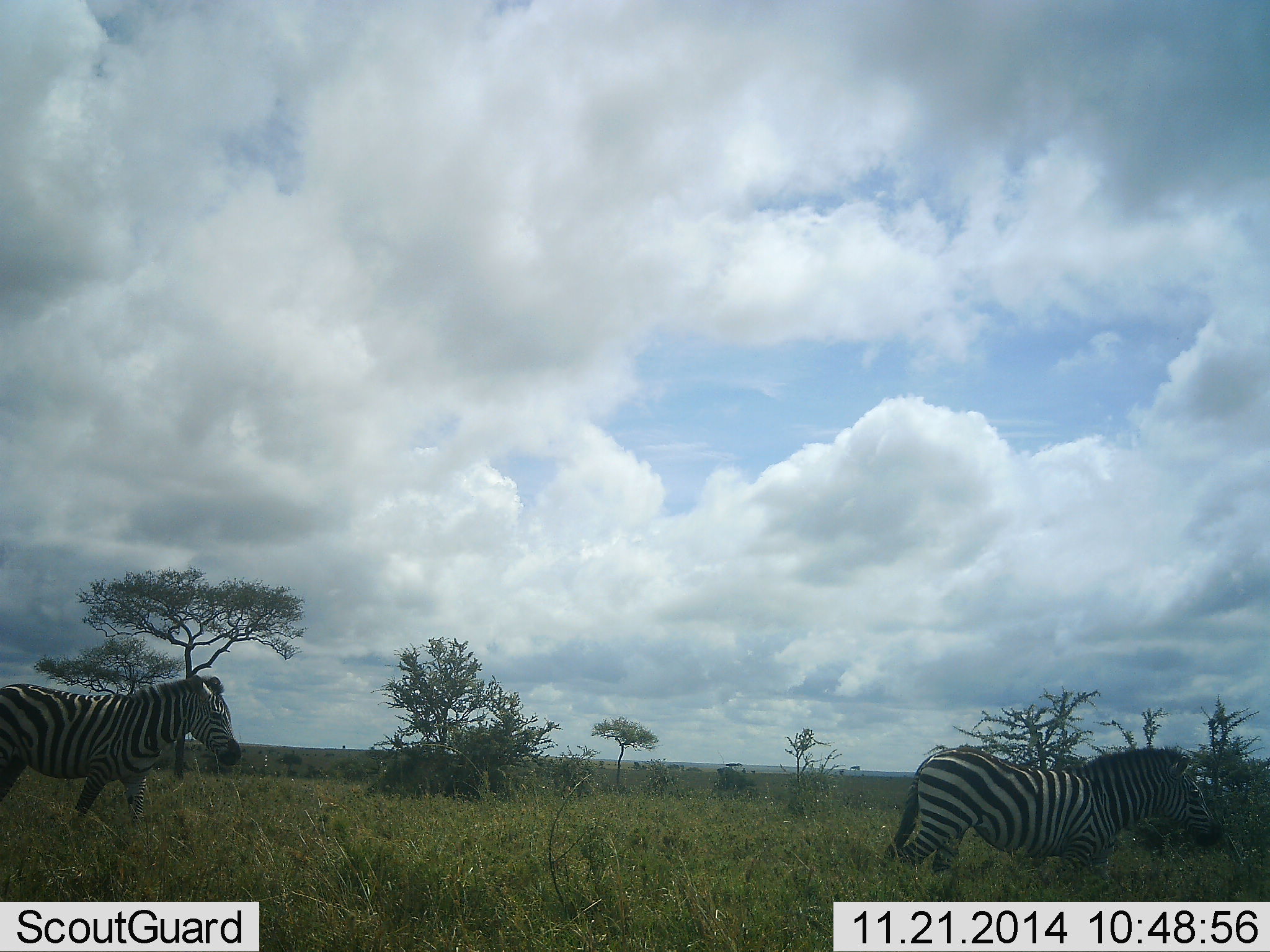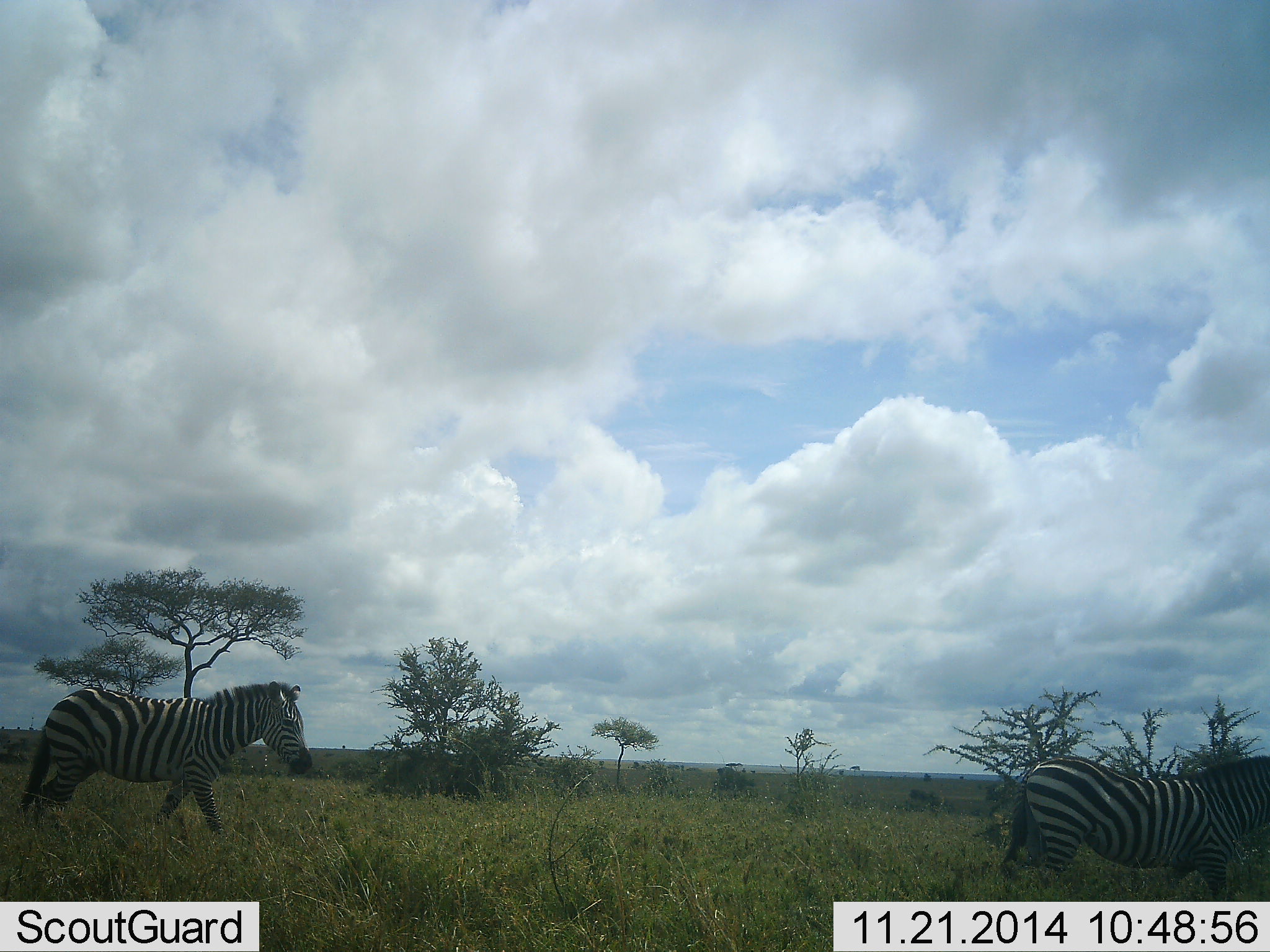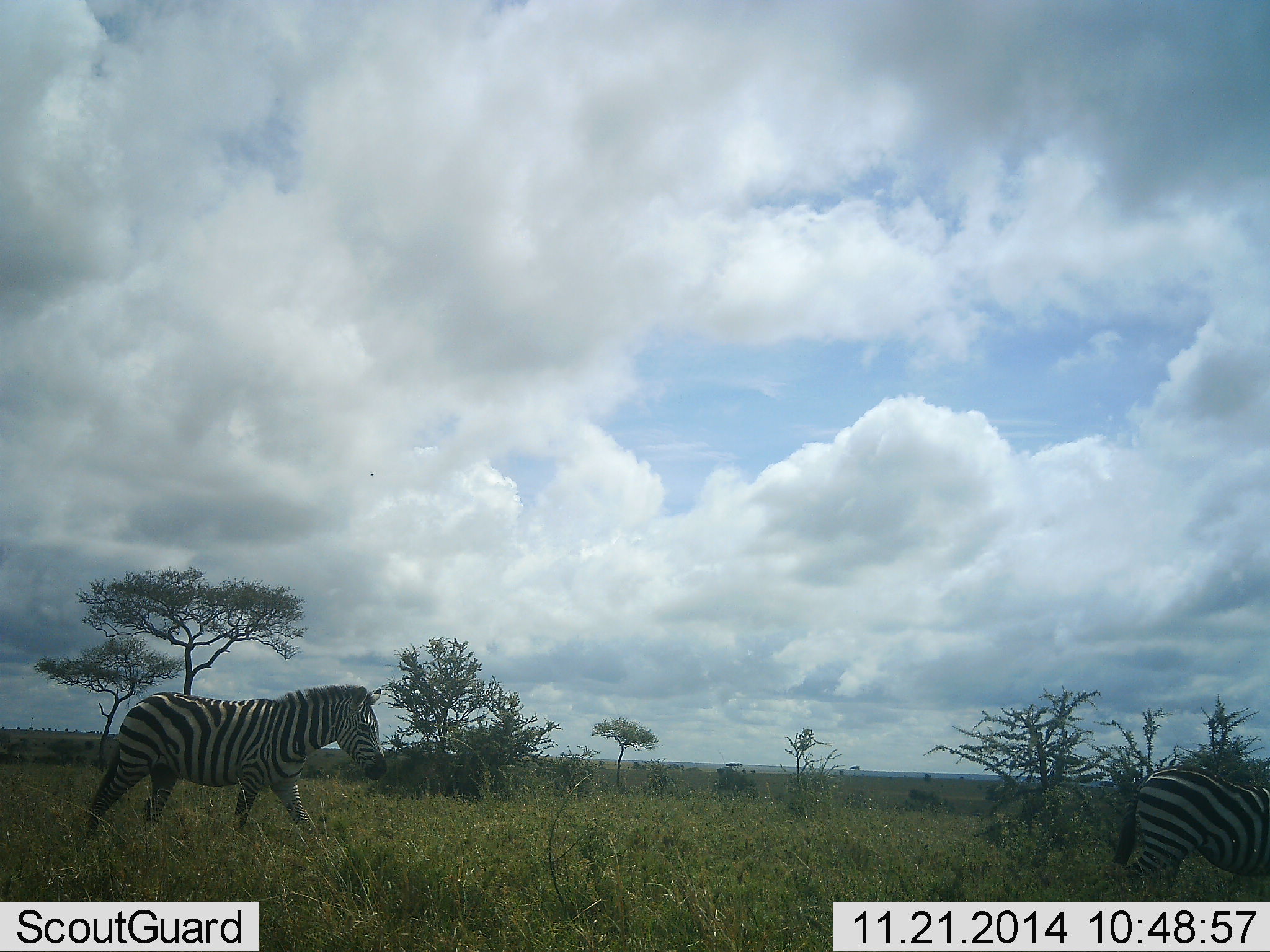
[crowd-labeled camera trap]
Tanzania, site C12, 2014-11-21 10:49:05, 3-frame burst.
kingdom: Animalia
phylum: Chordata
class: Mammalia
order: Perissodactyla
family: Equidae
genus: Equus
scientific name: Equus quagga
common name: plains zebra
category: zebra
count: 2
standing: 0%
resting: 0%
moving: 100%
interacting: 0%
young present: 0%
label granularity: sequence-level